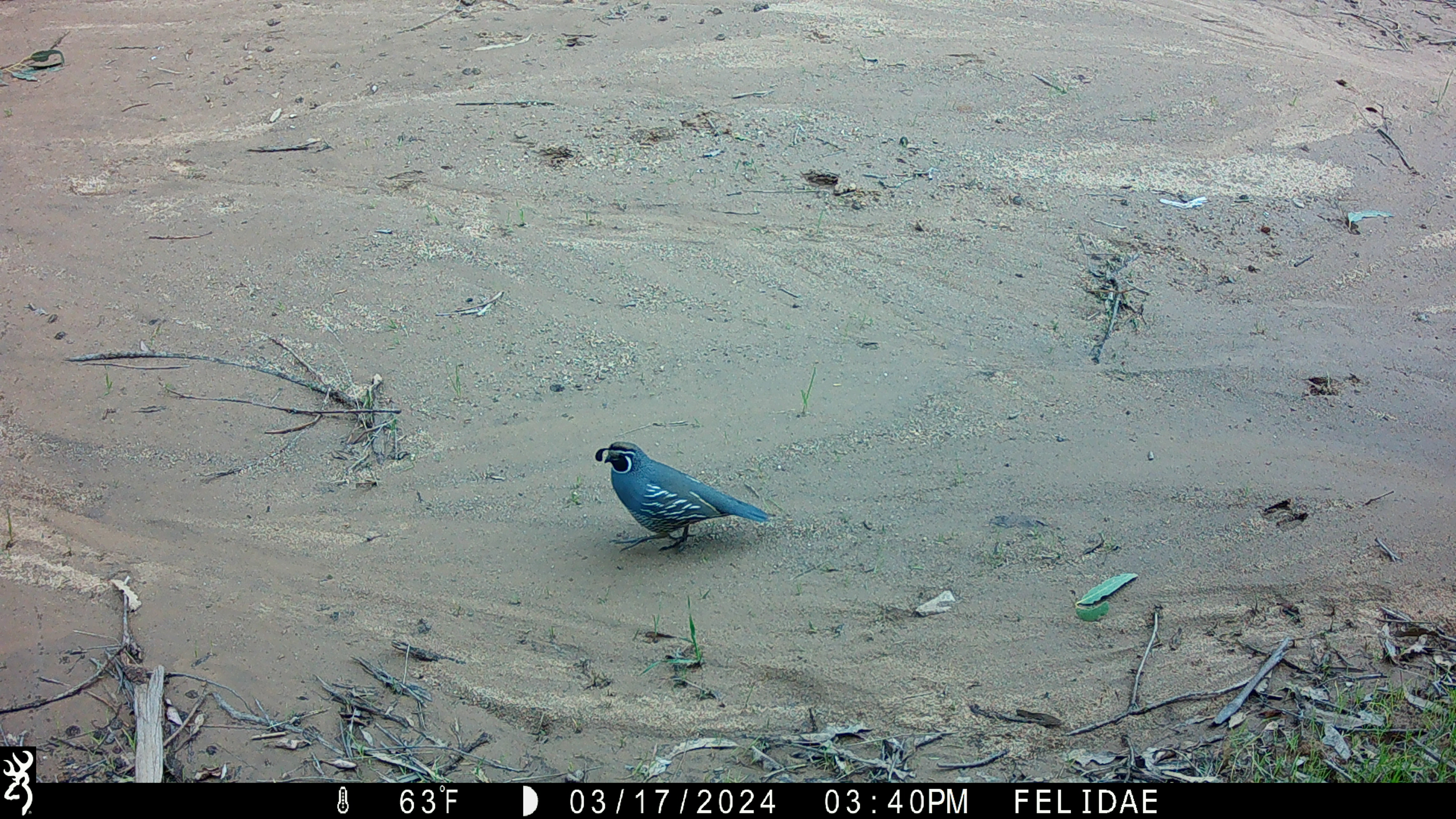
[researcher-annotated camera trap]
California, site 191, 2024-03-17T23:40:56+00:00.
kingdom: Animalia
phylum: Chordata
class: Aves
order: Galliformes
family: Odontophoridae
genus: Callipepla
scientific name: Callipepla californica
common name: california quail